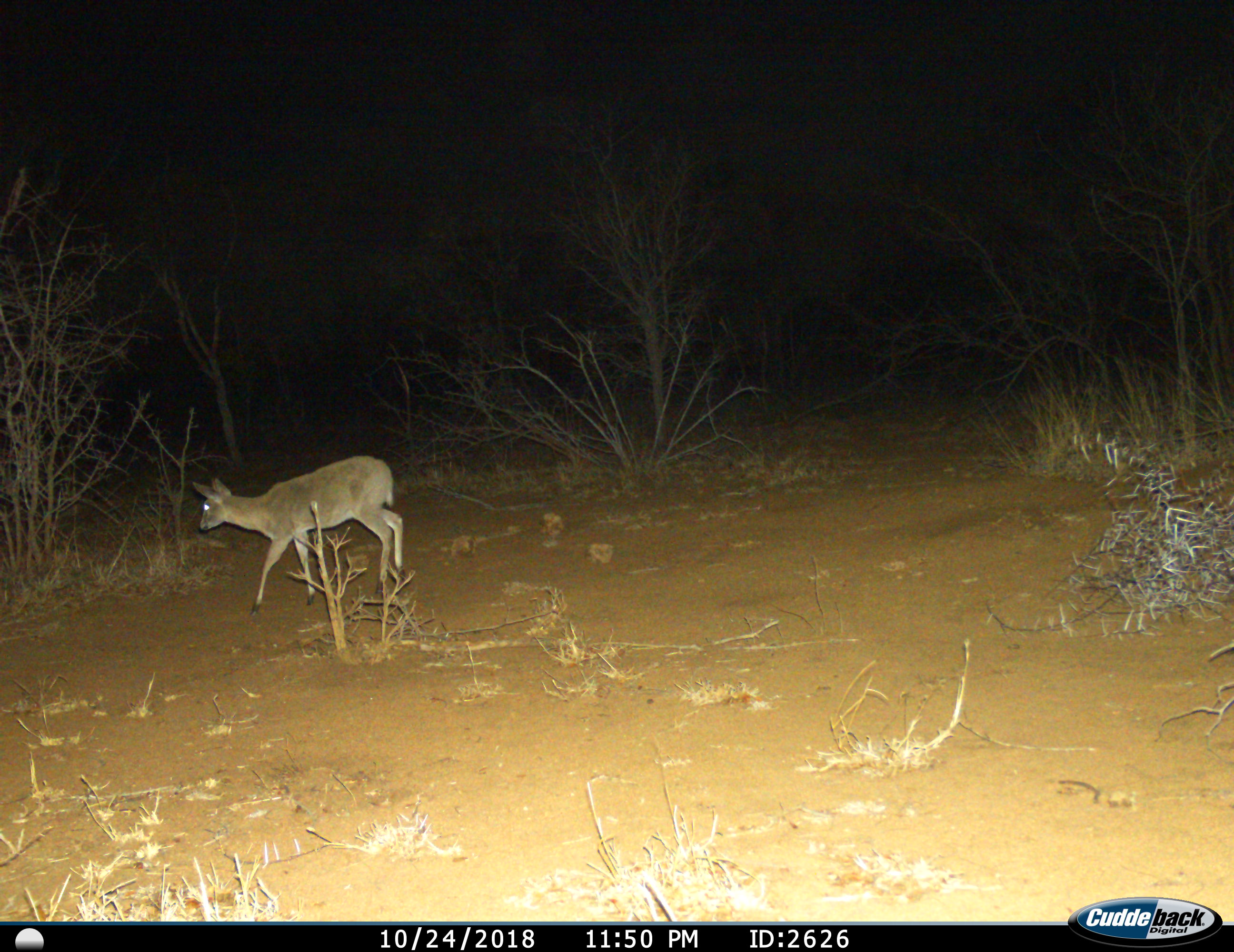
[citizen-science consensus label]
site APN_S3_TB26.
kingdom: Animalia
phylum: Chordata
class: Mammalia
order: Artiodactyla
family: Bovidae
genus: Sylvicapra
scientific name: Sylvicapra grimmia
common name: common duiker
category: duikercommongrey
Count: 1.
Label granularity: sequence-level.